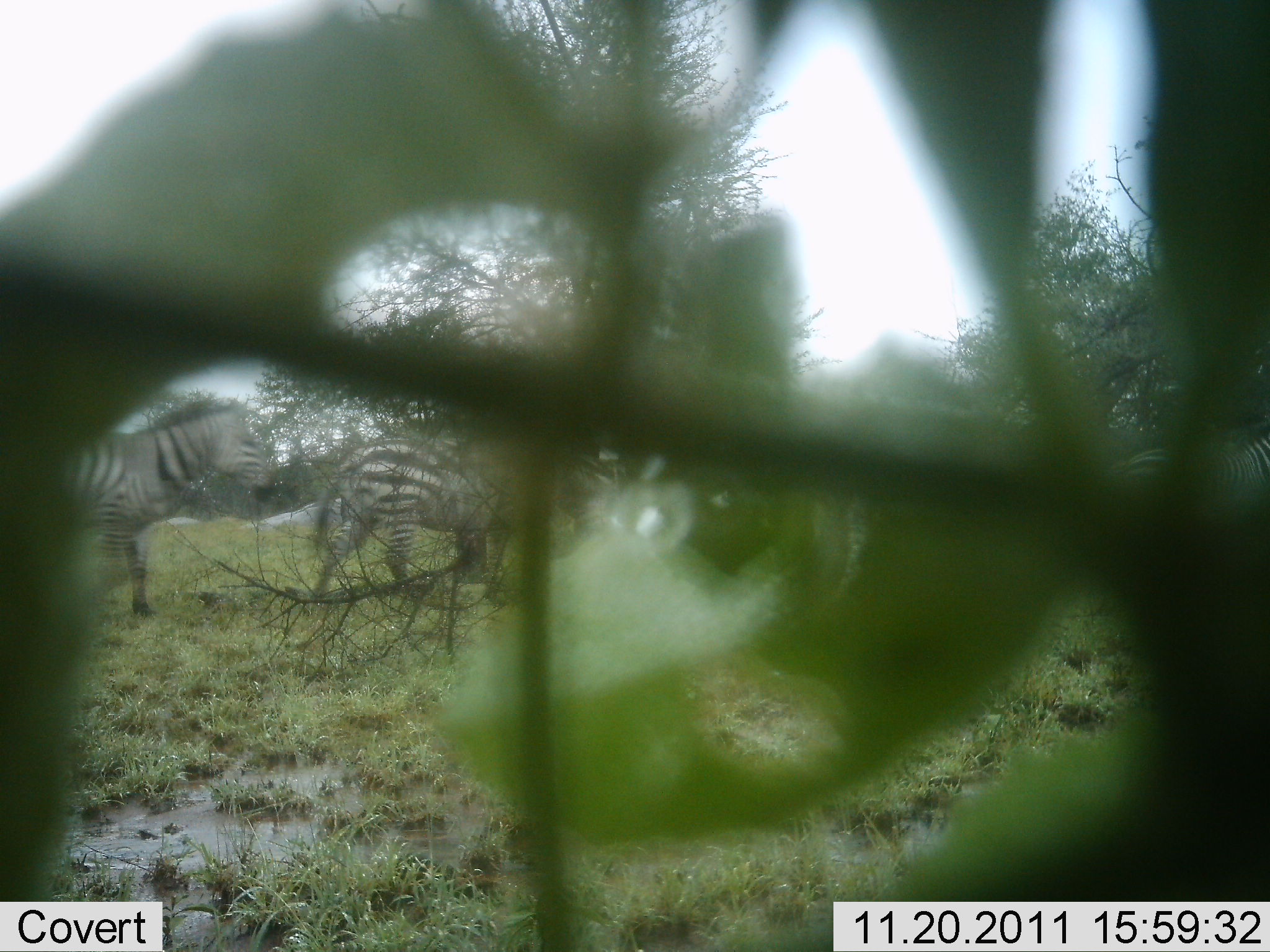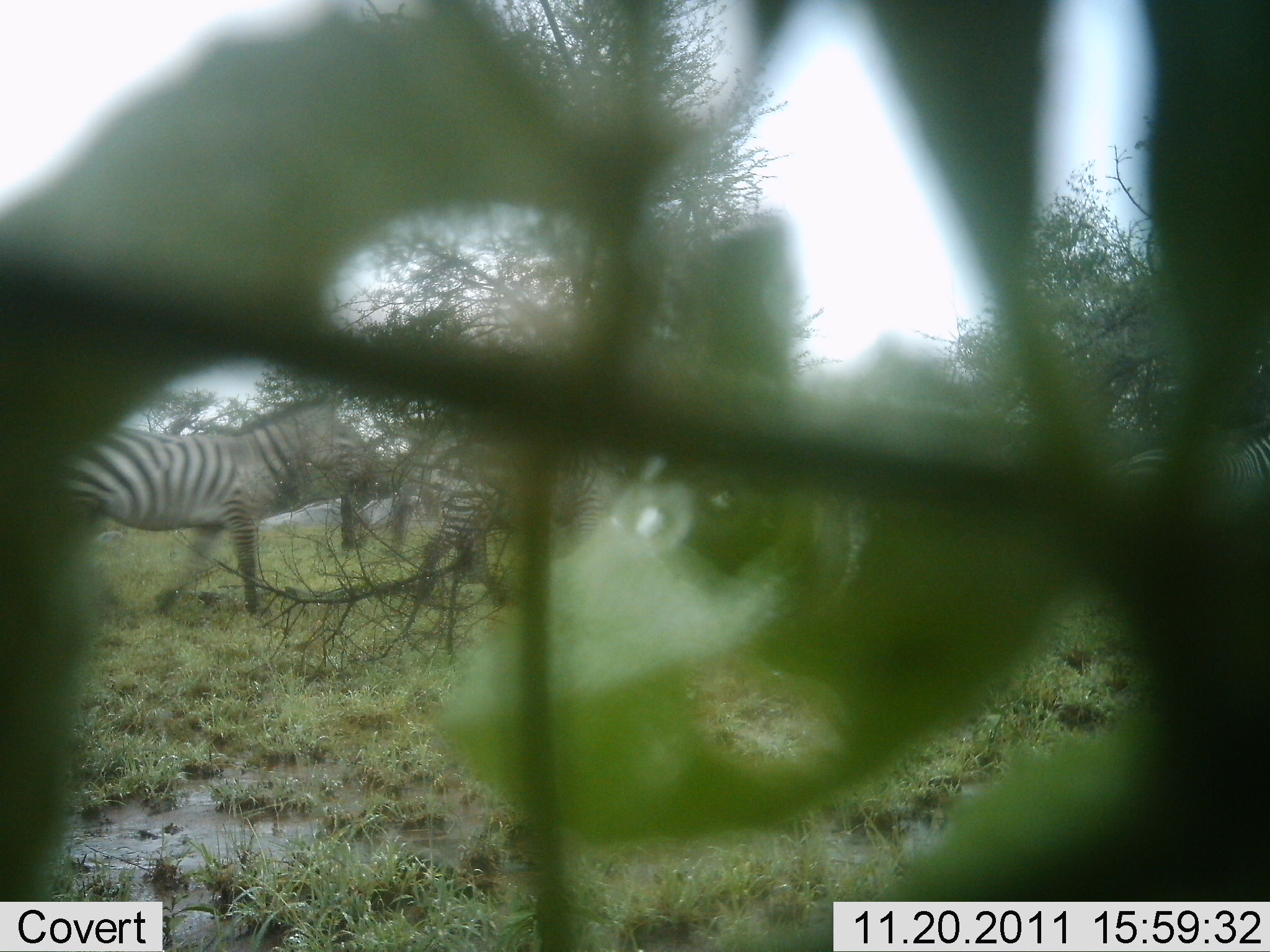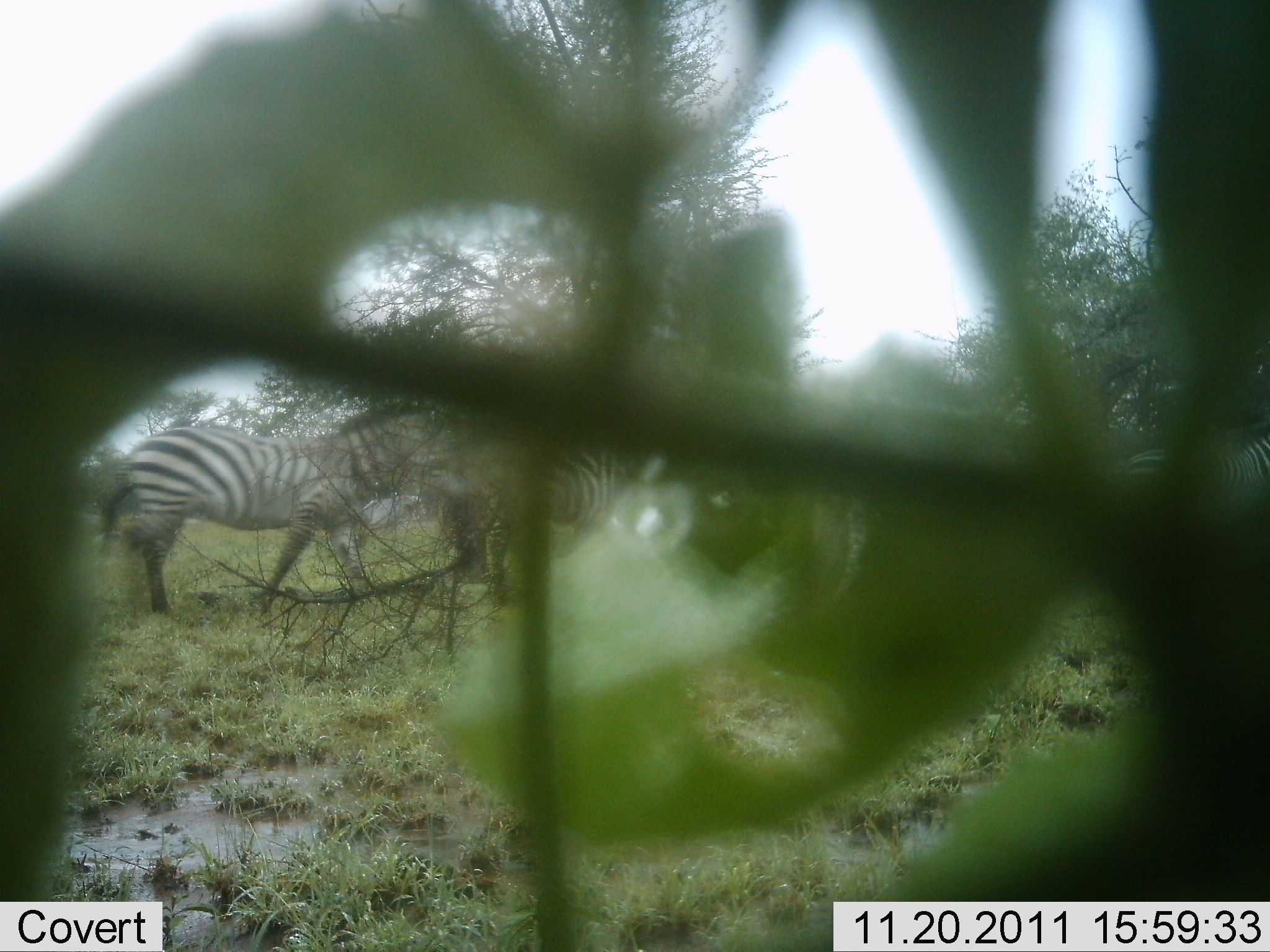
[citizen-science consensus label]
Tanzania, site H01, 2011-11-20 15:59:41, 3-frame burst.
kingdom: Animalia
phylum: Chordata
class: Mammalia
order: Perissodactyla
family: Equidae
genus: Equus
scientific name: Equus quagga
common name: plains zebra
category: zebra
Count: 3.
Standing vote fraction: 18%.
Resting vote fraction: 0%.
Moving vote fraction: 91%.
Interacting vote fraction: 0%.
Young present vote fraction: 0%.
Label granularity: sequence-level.